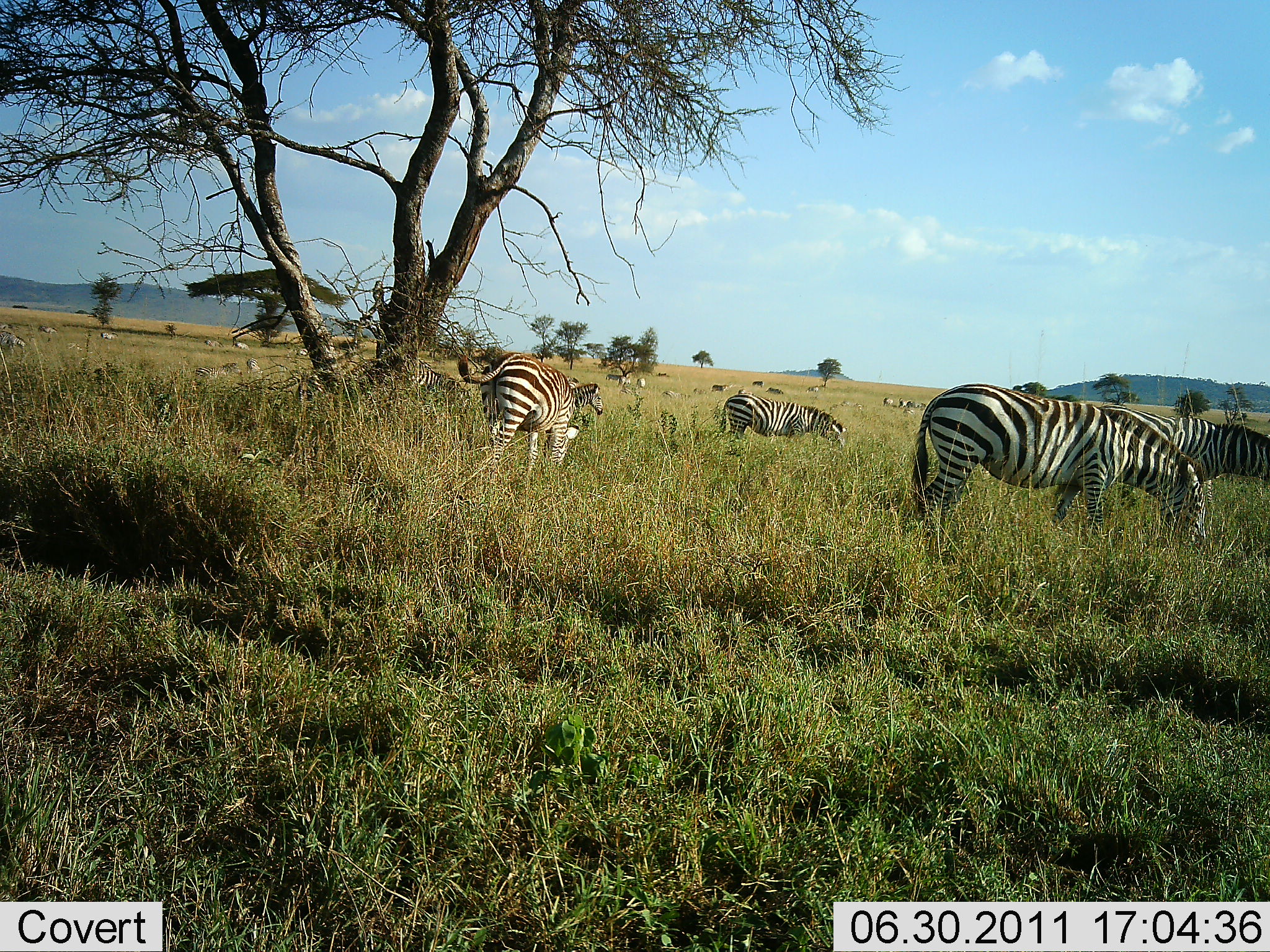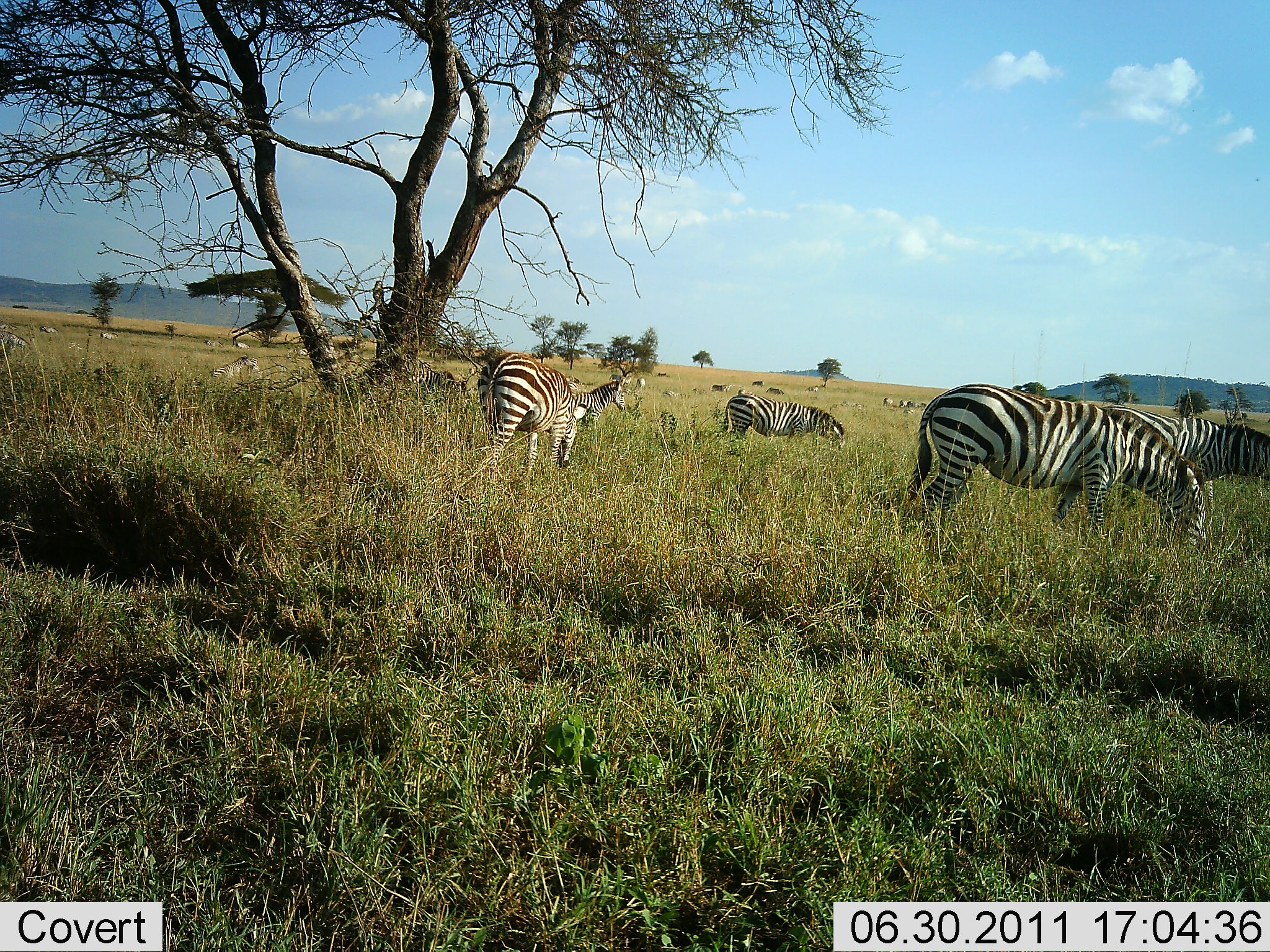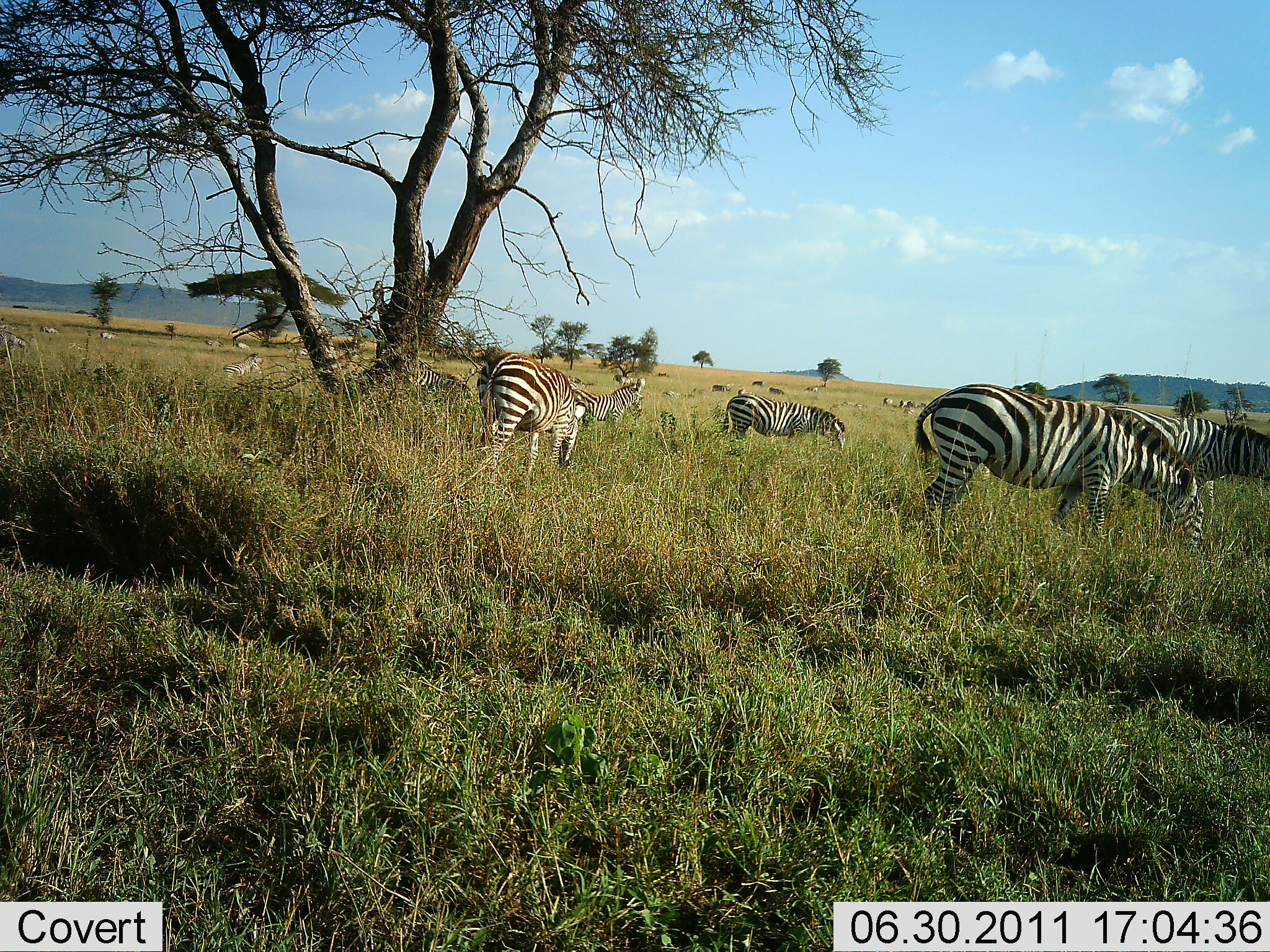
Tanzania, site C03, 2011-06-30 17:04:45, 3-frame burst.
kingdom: Animalia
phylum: Chordata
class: Mammalia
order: Perissodactyla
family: Equidae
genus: Equus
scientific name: Equus quagga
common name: plains zebra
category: zebra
Zebra (plains zebra) (Equus quagga), count 11-50. Behavior (volunteer vote fractions): standing 57%, resting 7%, moving 29%, interacting 0%. Young present (vote fraction): 7%. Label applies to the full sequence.